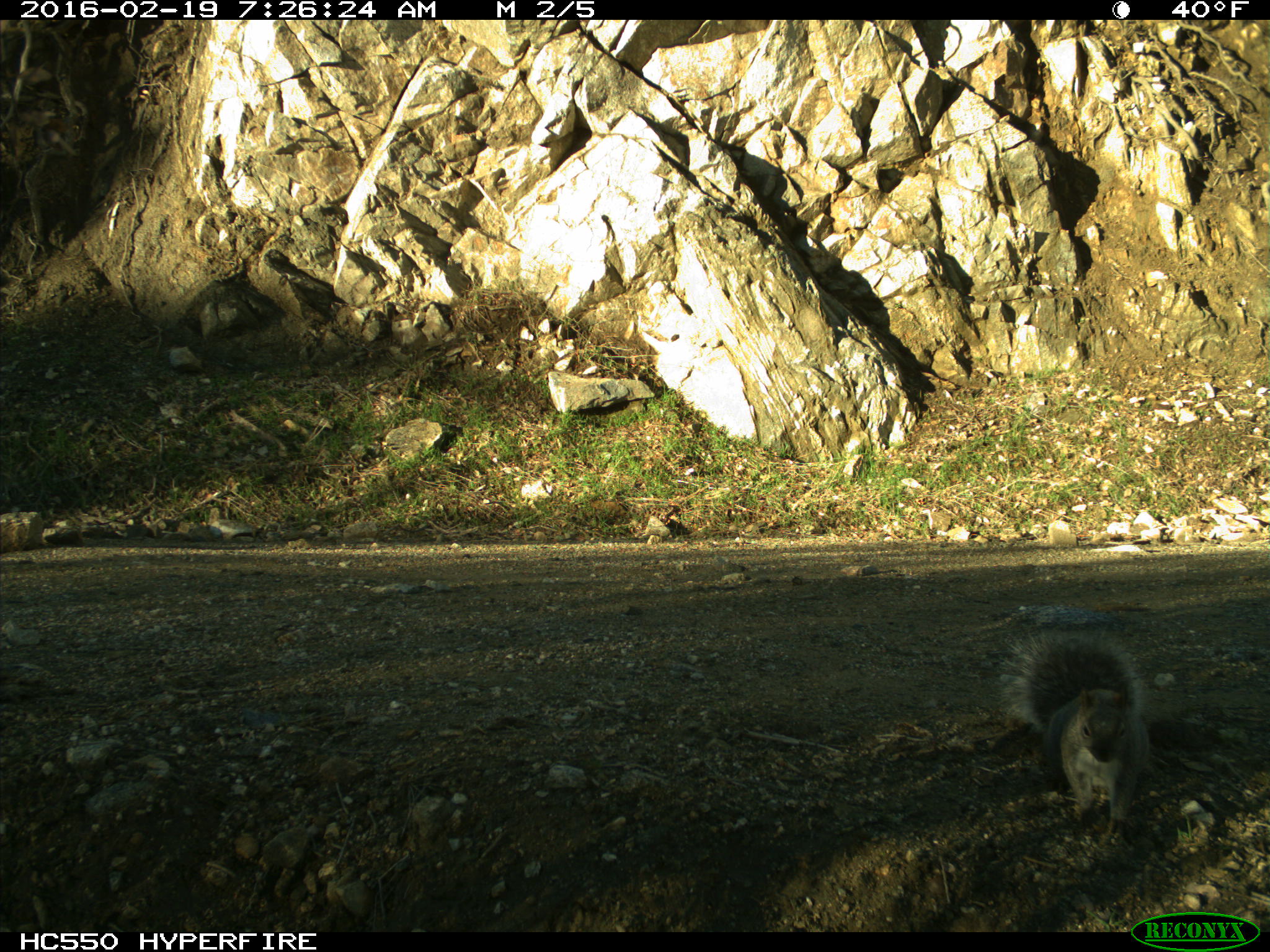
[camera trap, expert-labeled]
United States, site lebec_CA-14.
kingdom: Animalia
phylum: Chordata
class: Mammalia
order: Rodentia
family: Sciuridae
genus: Sciurus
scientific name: Sciurus carolinensis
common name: eastern gray squirrel